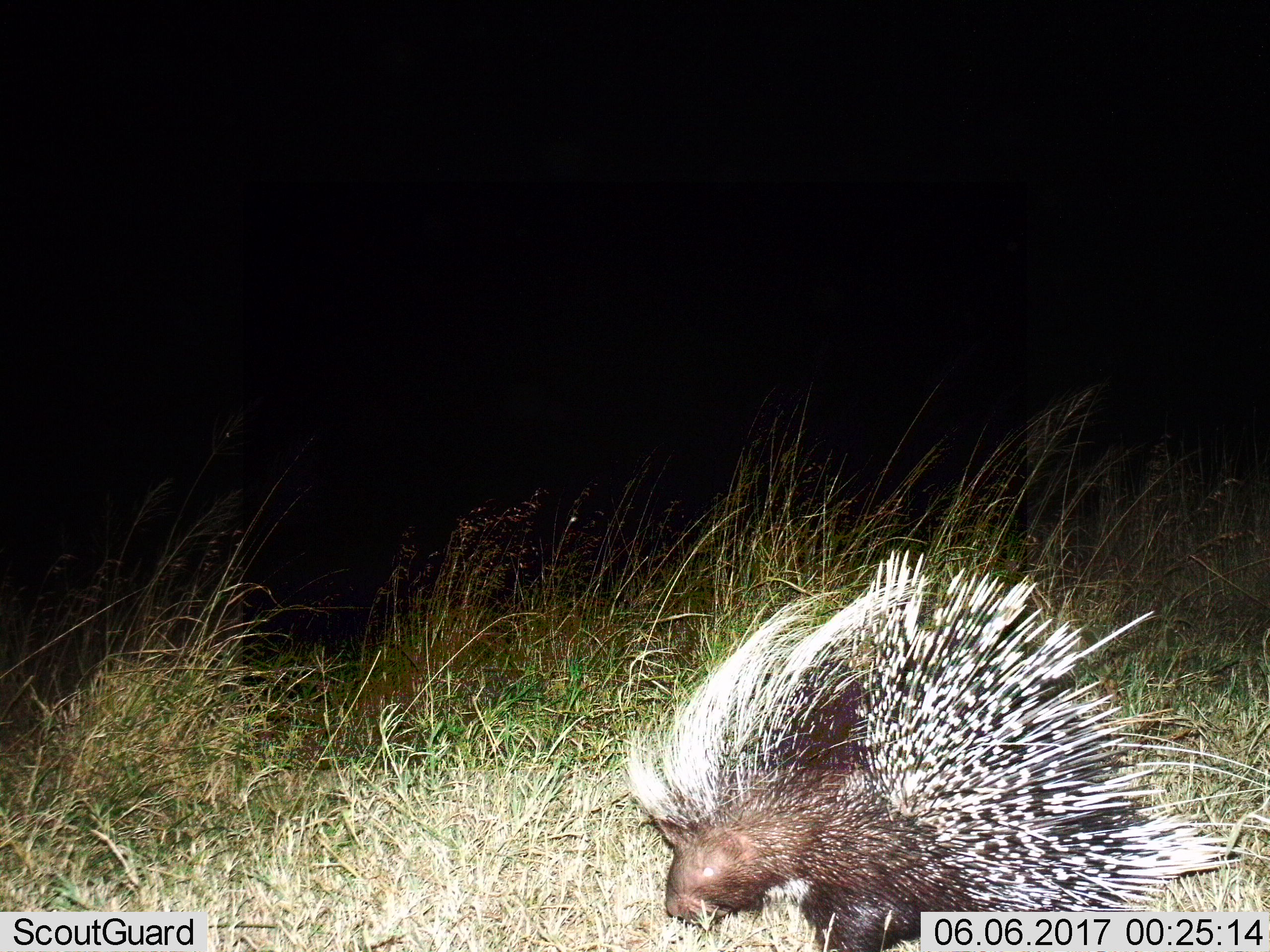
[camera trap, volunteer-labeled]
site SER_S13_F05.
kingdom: Animalia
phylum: Chordata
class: Mammalia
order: Rodentia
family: Hystricidae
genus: Hystrix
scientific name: Hystrix cristata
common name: crested porcupine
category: porcupine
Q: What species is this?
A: Porcupine (crested porcupine) (Hystrix cristata).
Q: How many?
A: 1.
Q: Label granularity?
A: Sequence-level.